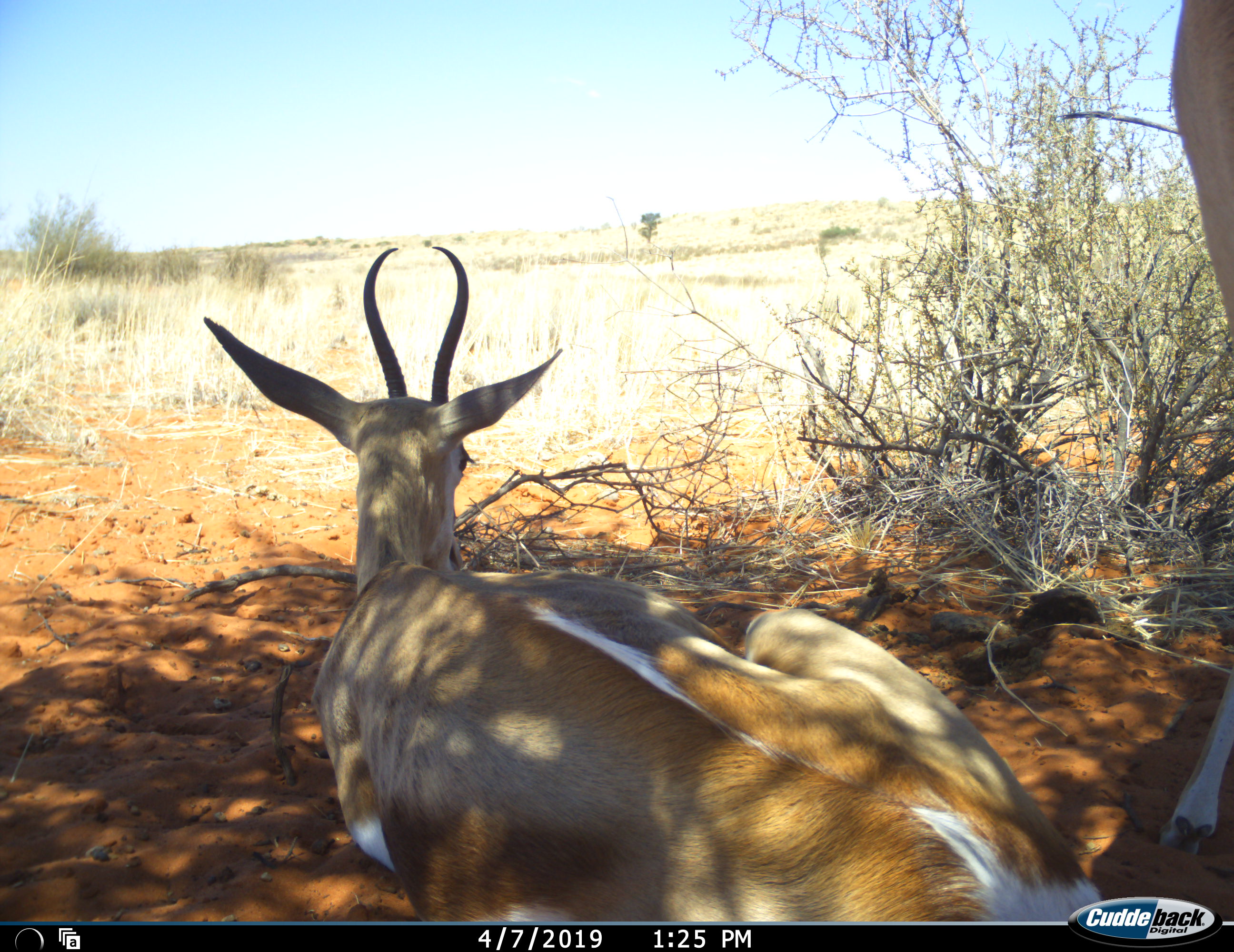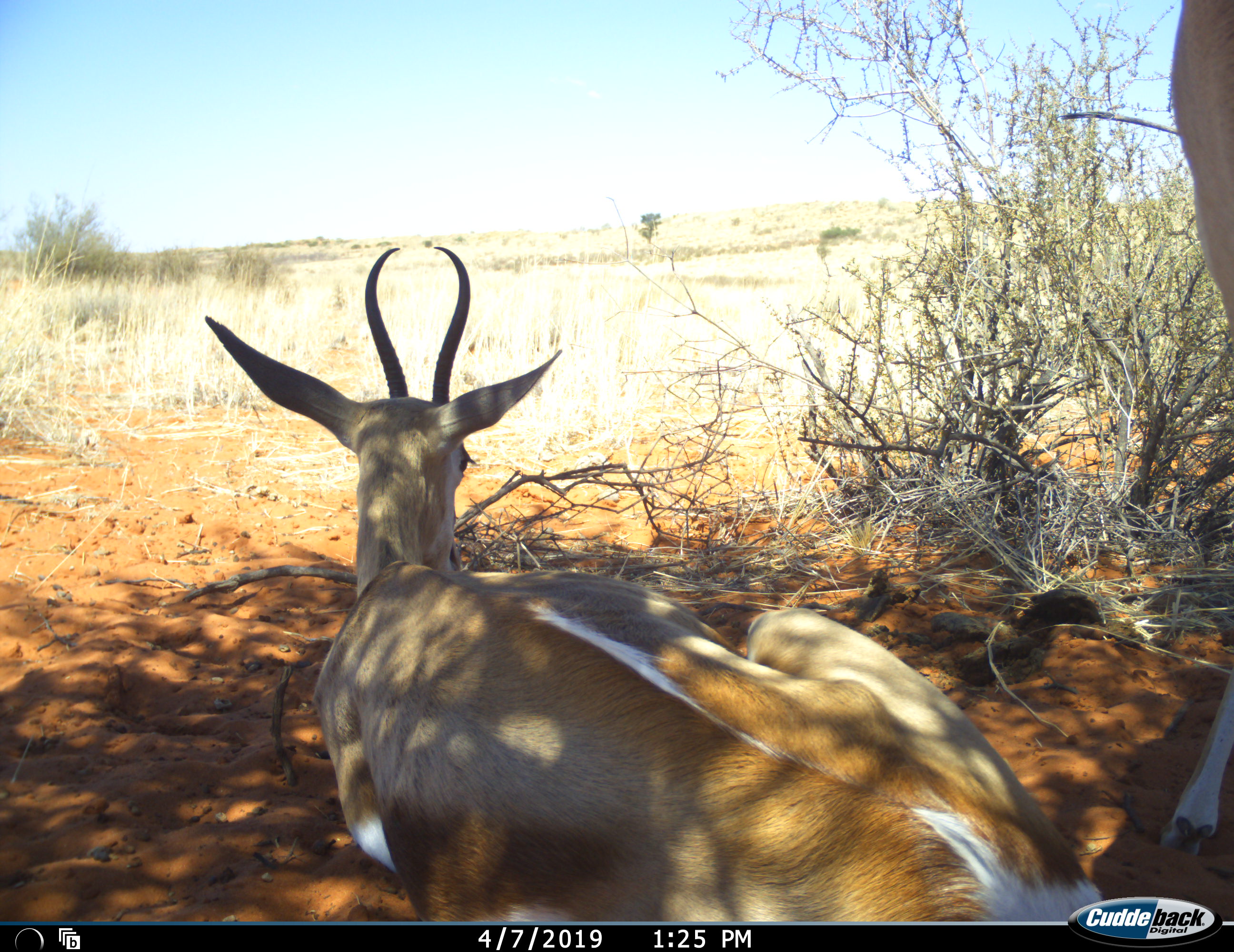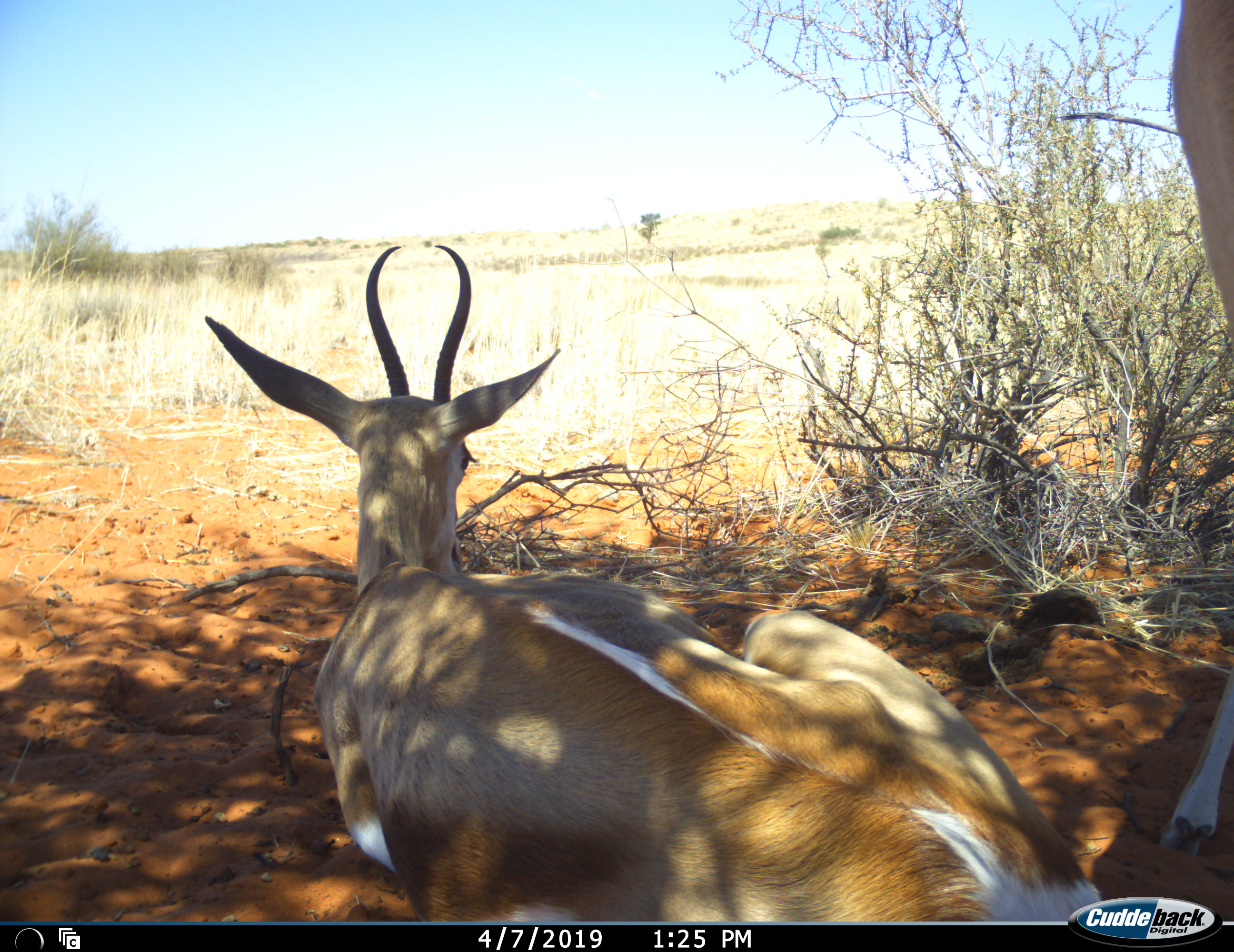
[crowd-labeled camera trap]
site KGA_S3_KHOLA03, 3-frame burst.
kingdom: Animalia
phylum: Chordata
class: Mammalia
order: Artiodactyla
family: Bovidae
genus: Antidorcas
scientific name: Antidorcas marsupialis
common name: springbok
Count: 2.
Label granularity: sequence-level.